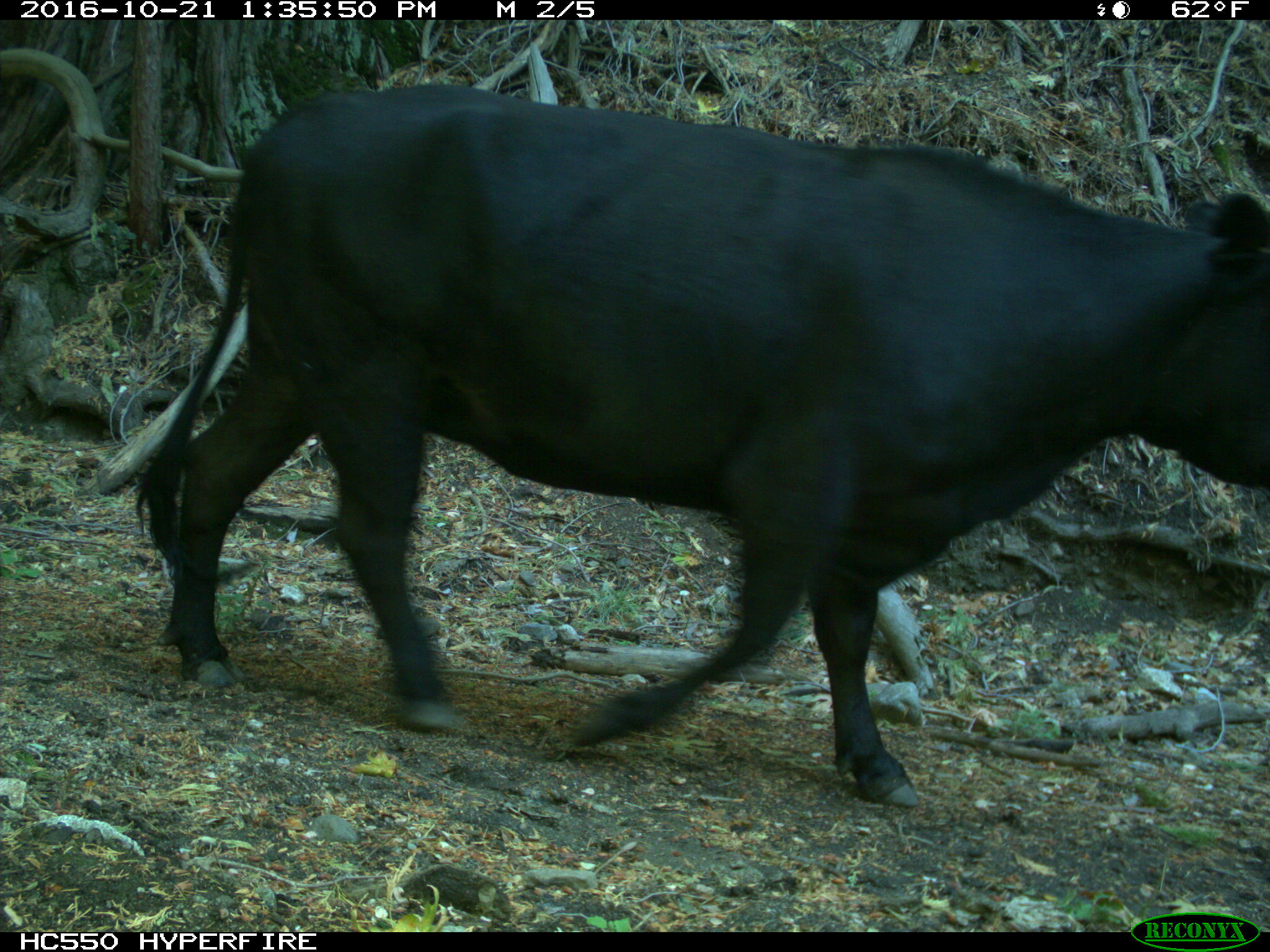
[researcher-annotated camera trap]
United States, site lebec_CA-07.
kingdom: Animalia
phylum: Chordata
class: Mammalia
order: Artiodactyla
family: Bovidae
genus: Bos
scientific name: Bos taurus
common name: domestic cow